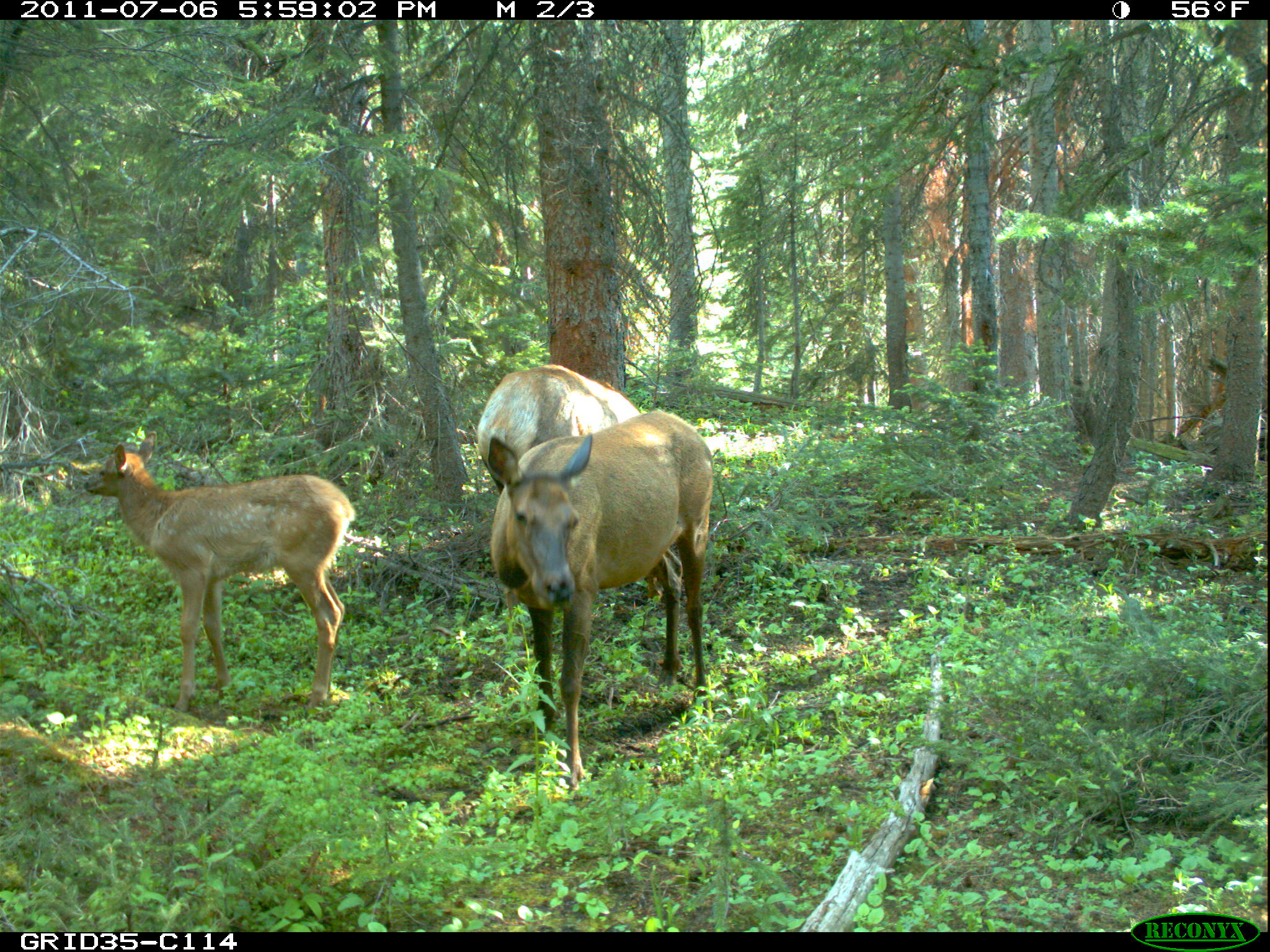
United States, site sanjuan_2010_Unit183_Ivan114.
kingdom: Animalia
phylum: Chordata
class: Mammalia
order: Artiodactyla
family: Cervidae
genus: Cervus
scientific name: Cervus elaphus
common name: red deer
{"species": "Cervus elaphus (red deer)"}